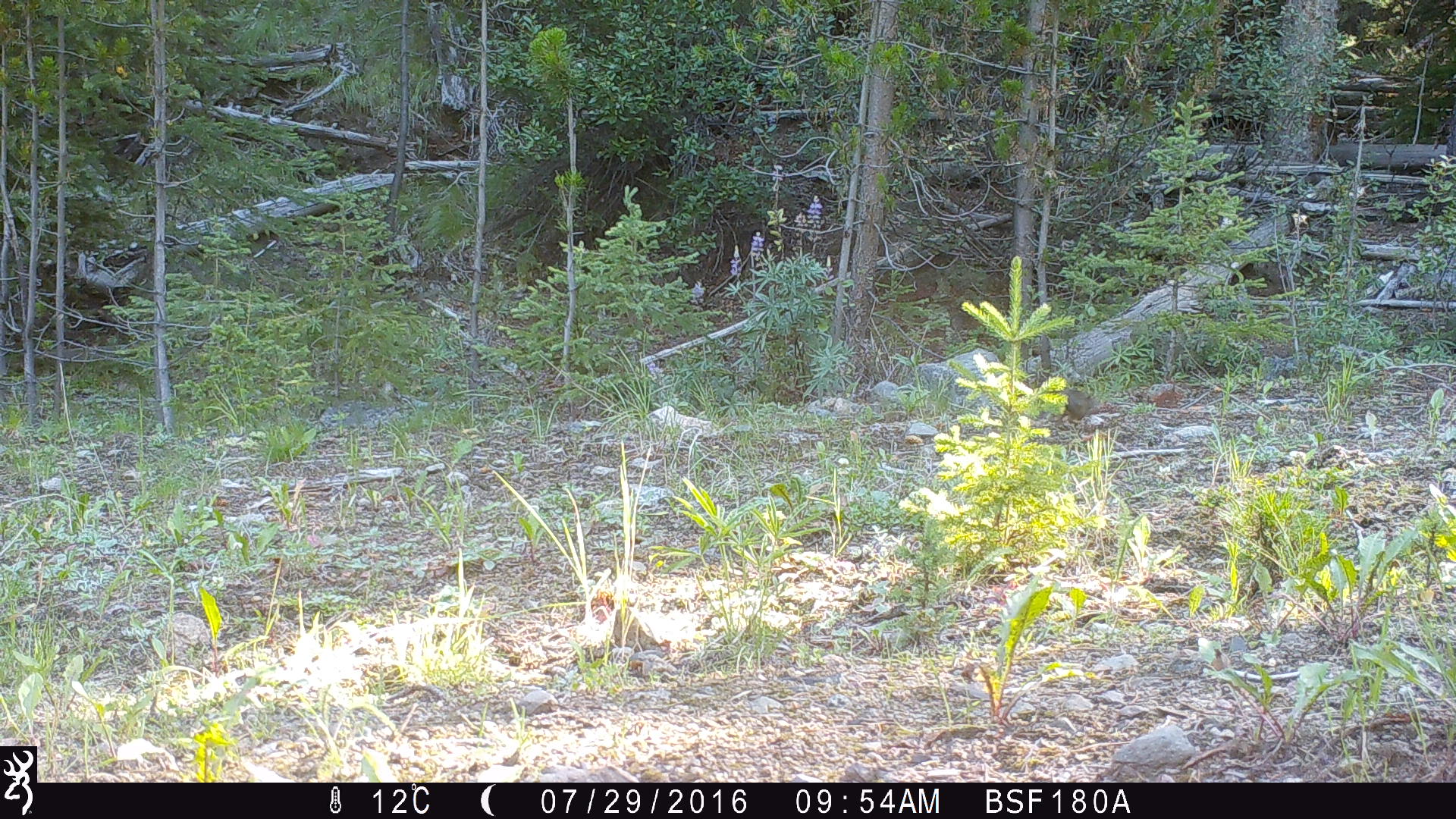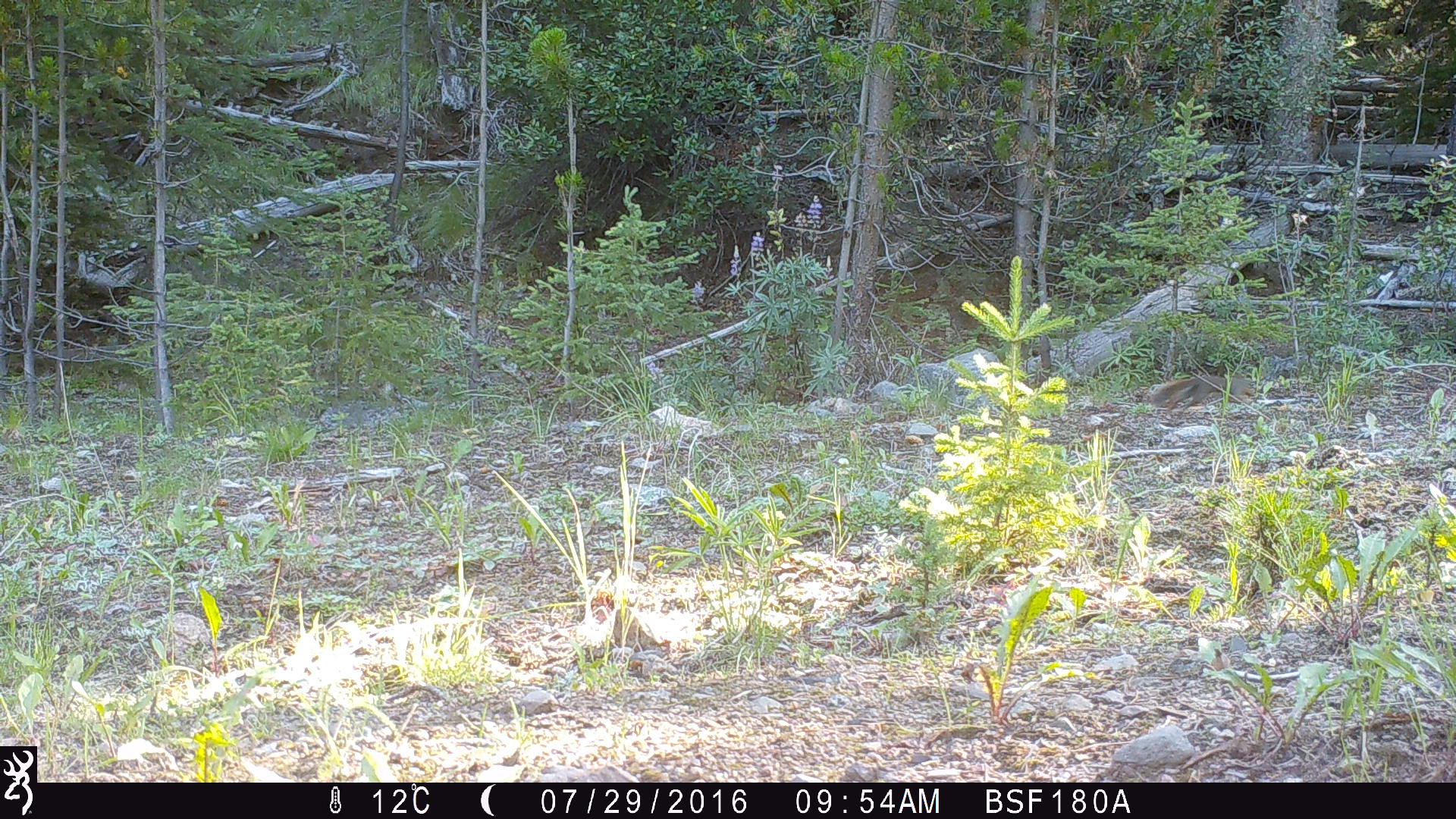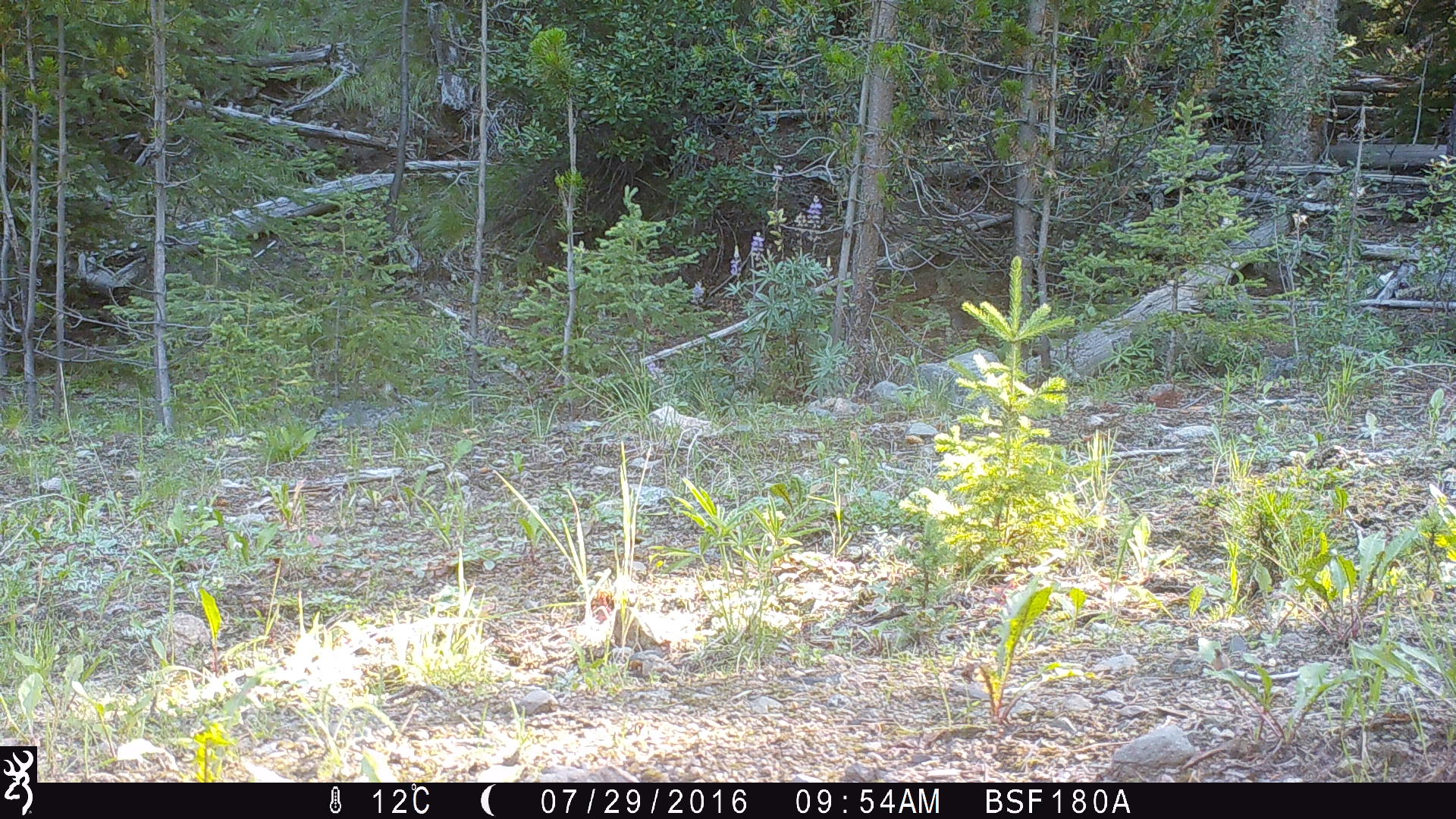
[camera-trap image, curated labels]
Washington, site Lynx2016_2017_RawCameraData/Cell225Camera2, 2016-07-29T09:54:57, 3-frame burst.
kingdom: Animalia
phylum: Chordata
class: Mammalia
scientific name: Mammalia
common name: small mammal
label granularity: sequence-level